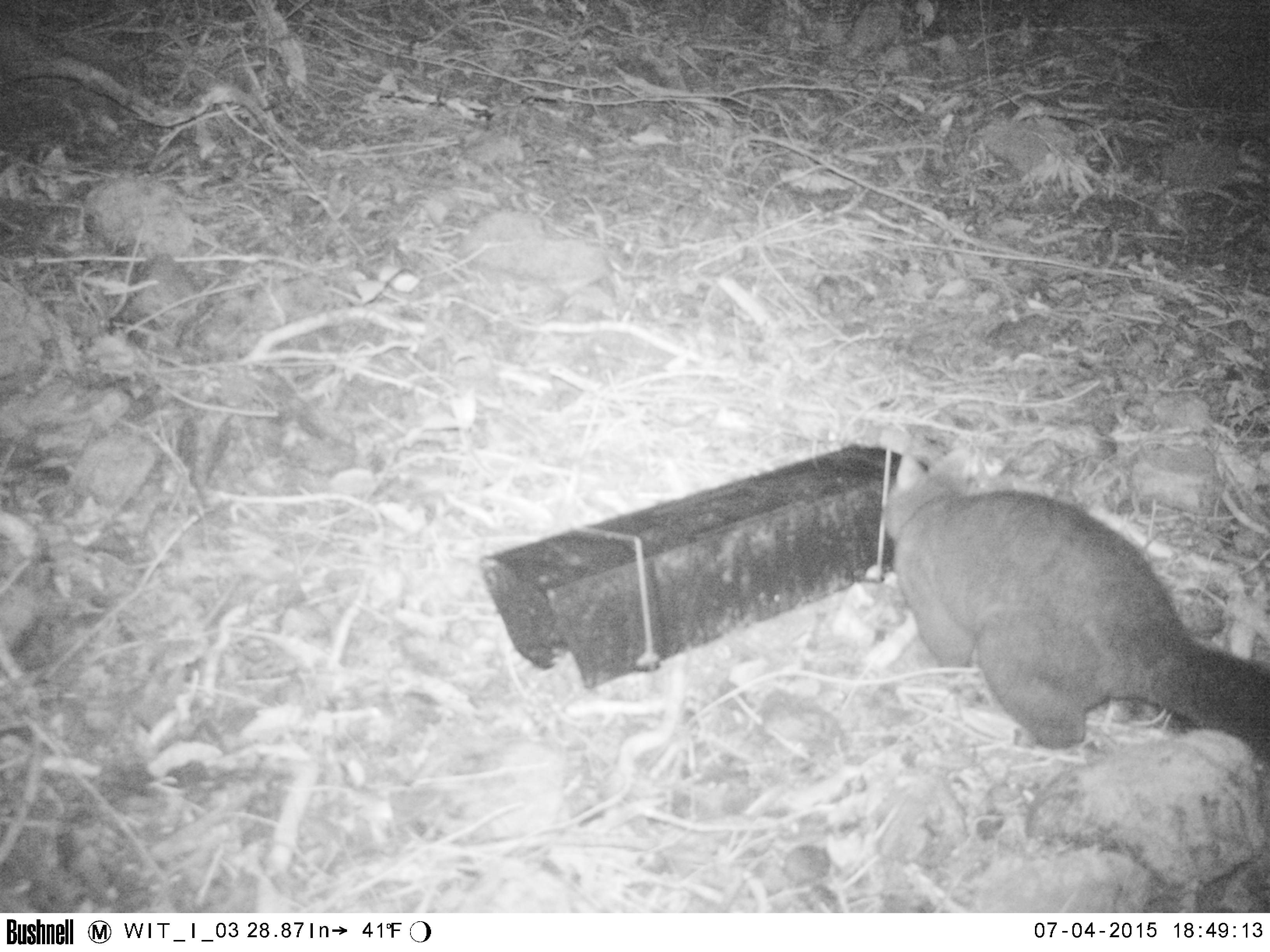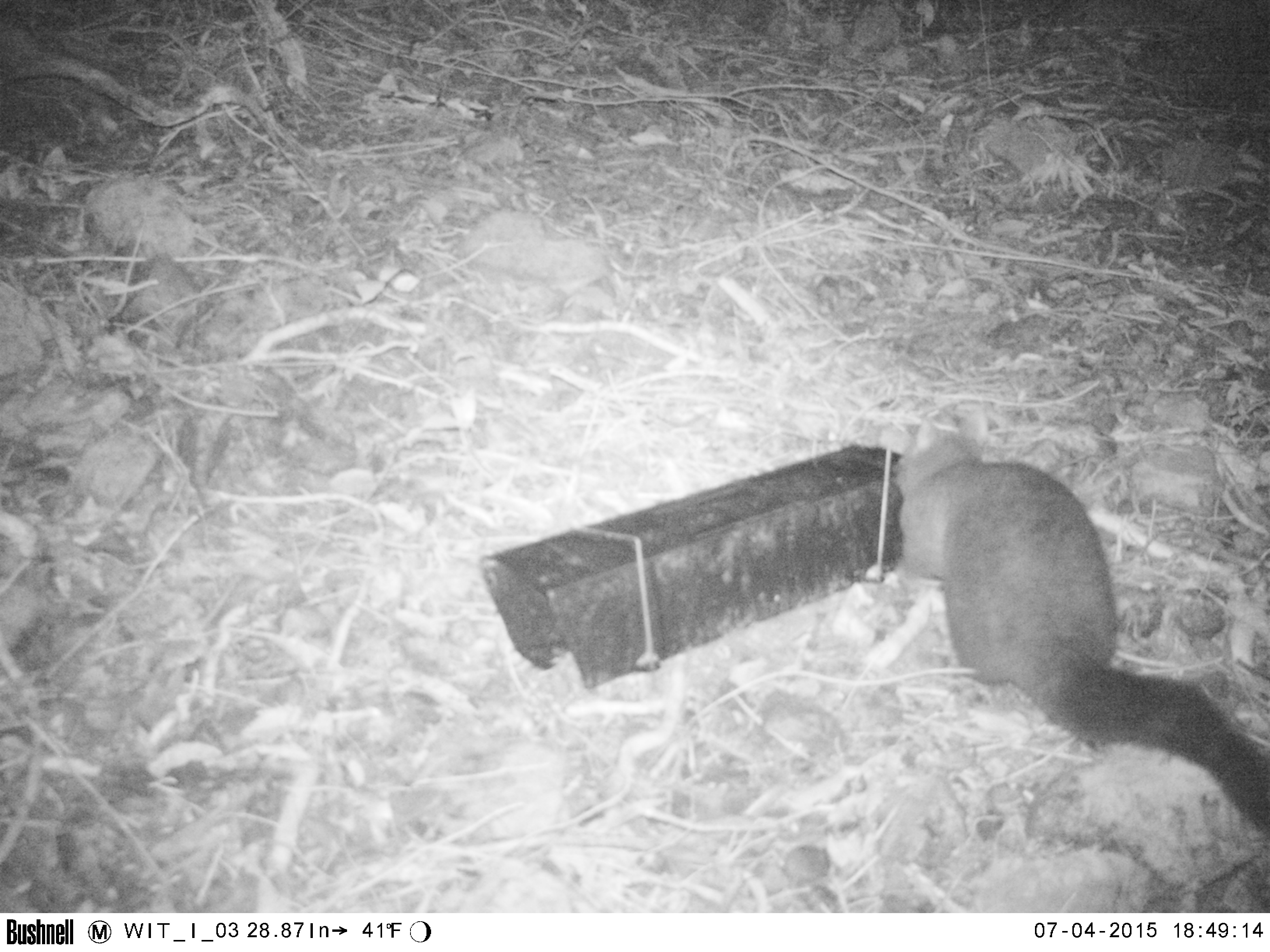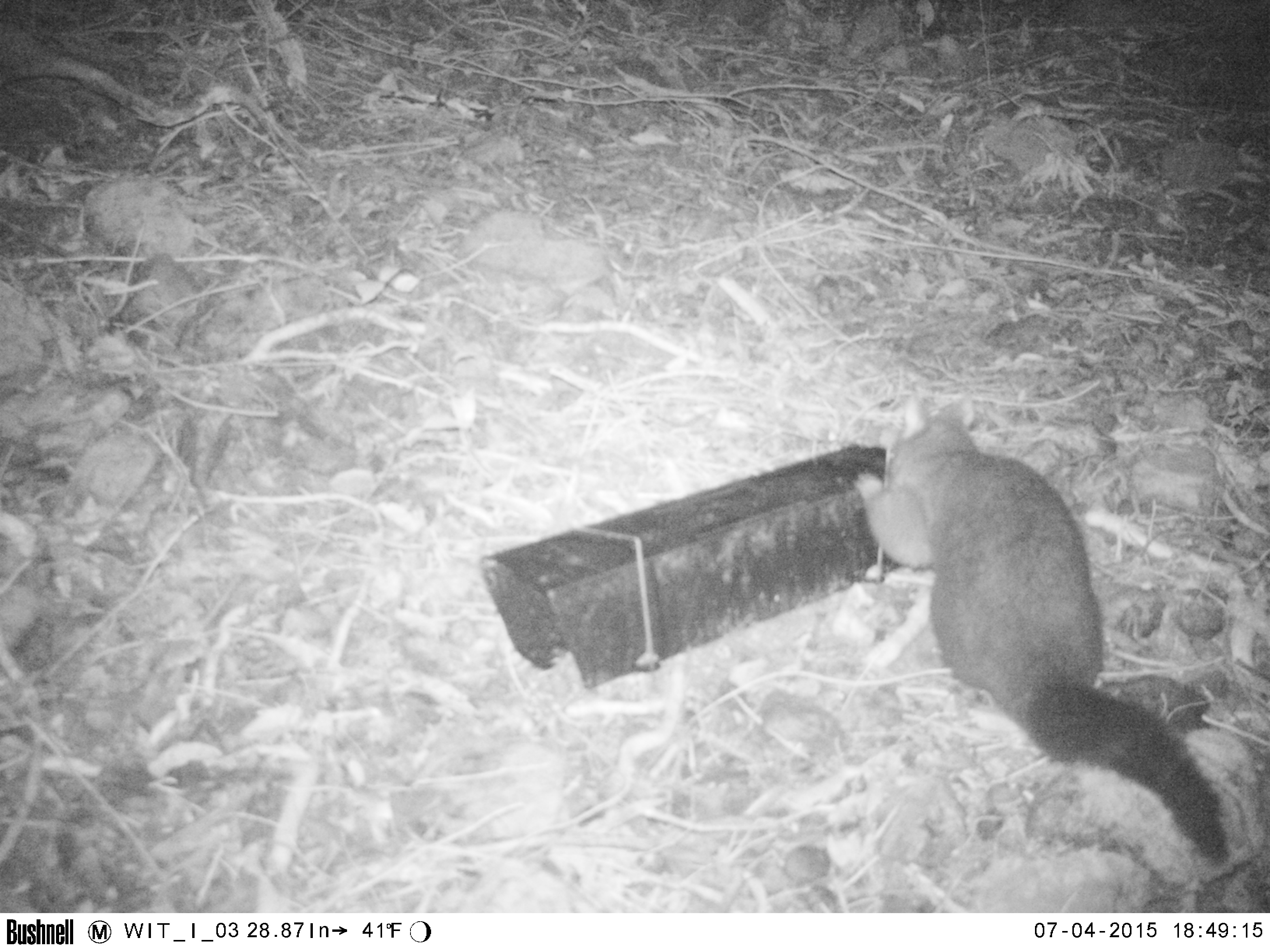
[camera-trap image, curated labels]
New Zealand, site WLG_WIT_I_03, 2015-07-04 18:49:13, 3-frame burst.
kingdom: Animalia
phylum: Chordata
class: Mammalia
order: Diprotodontia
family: Phalangeridae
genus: Trichosurus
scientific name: Trichosurus vulpecula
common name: common brushtail possum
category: possum